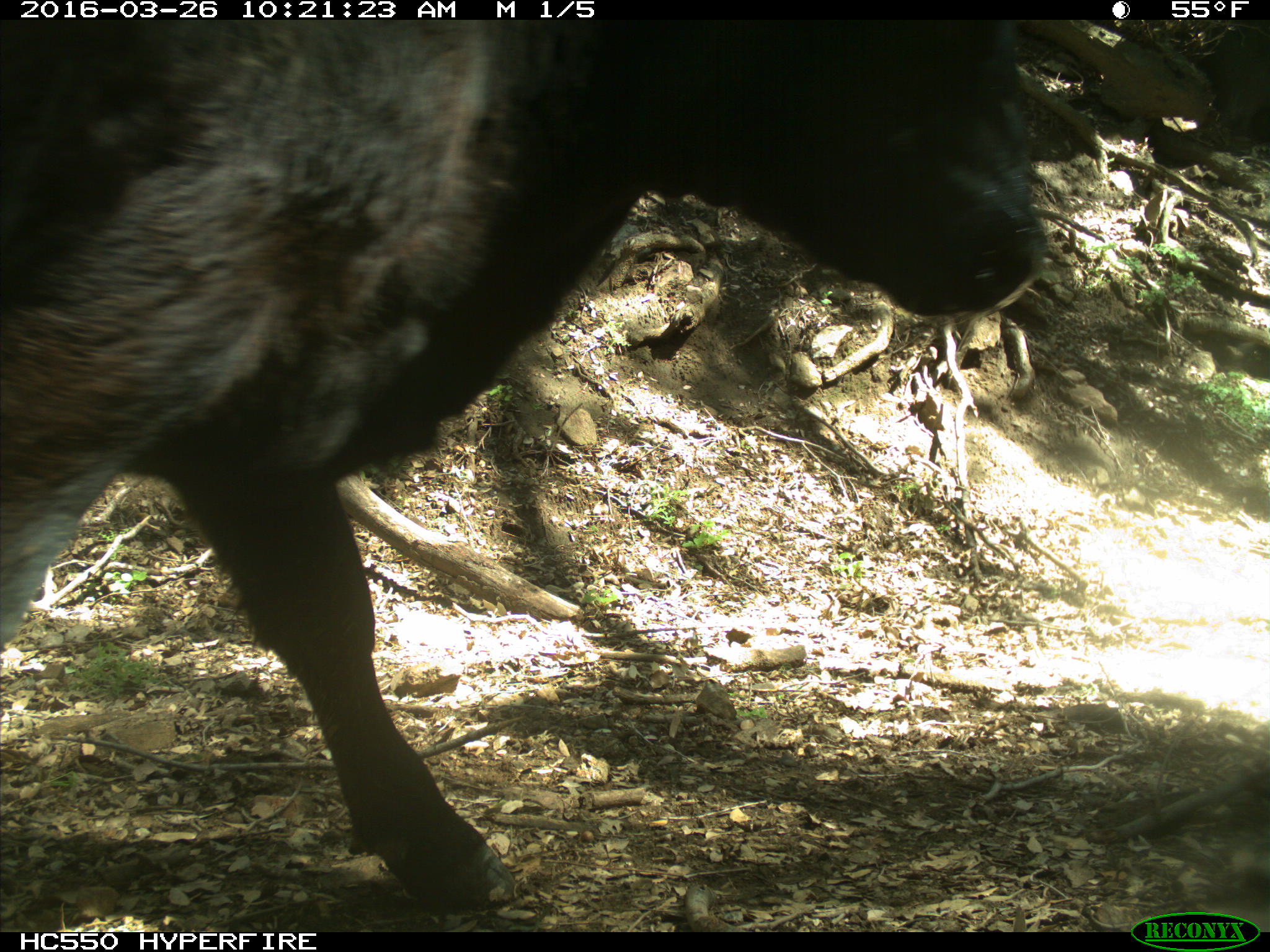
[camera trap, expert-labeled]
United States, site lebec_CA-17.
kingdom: Animalia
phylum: Chordata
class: Mammalia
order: Artiodactyla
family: Bovidae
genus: Bos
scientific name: Bos taurus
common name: domestic cow